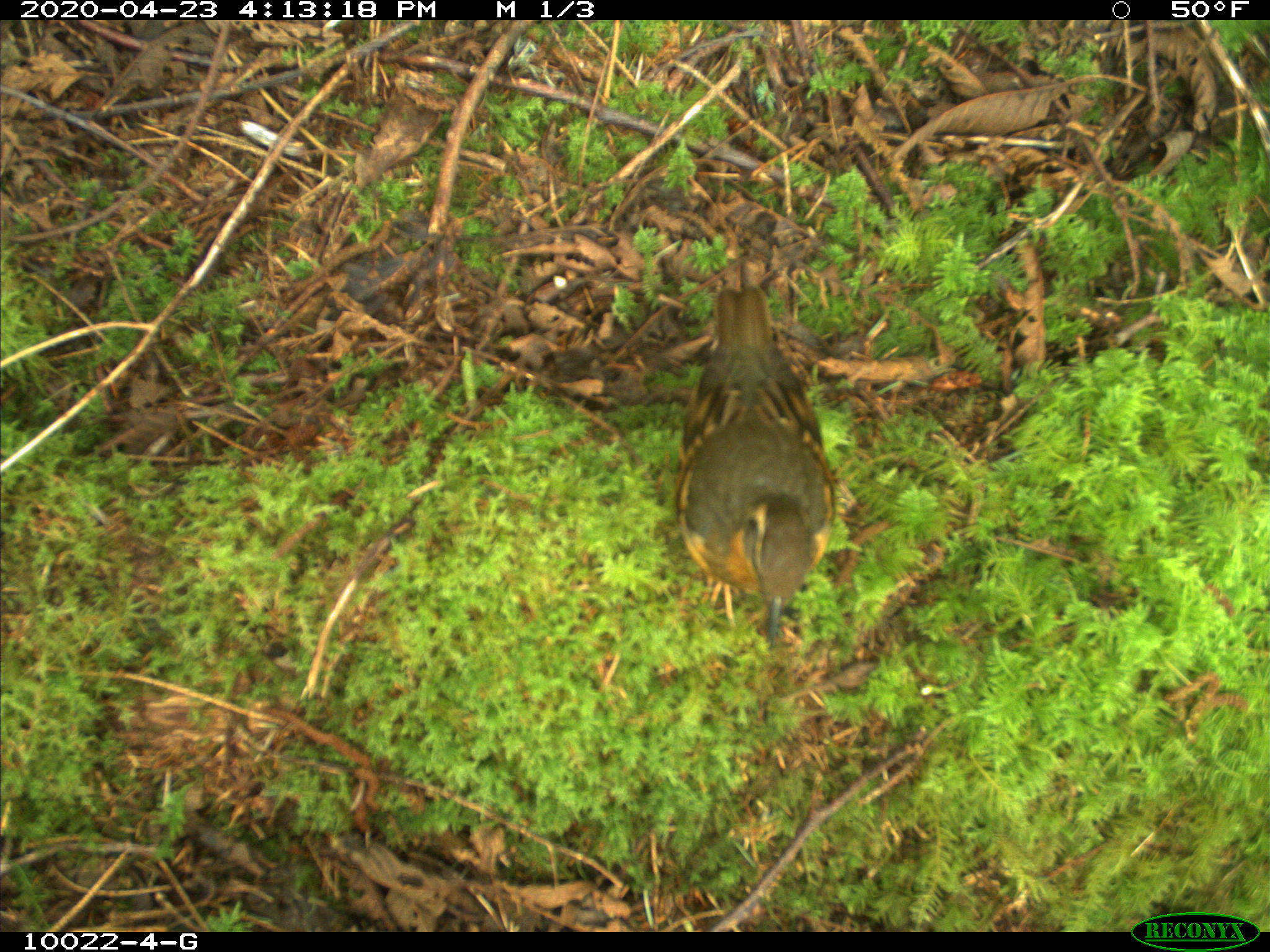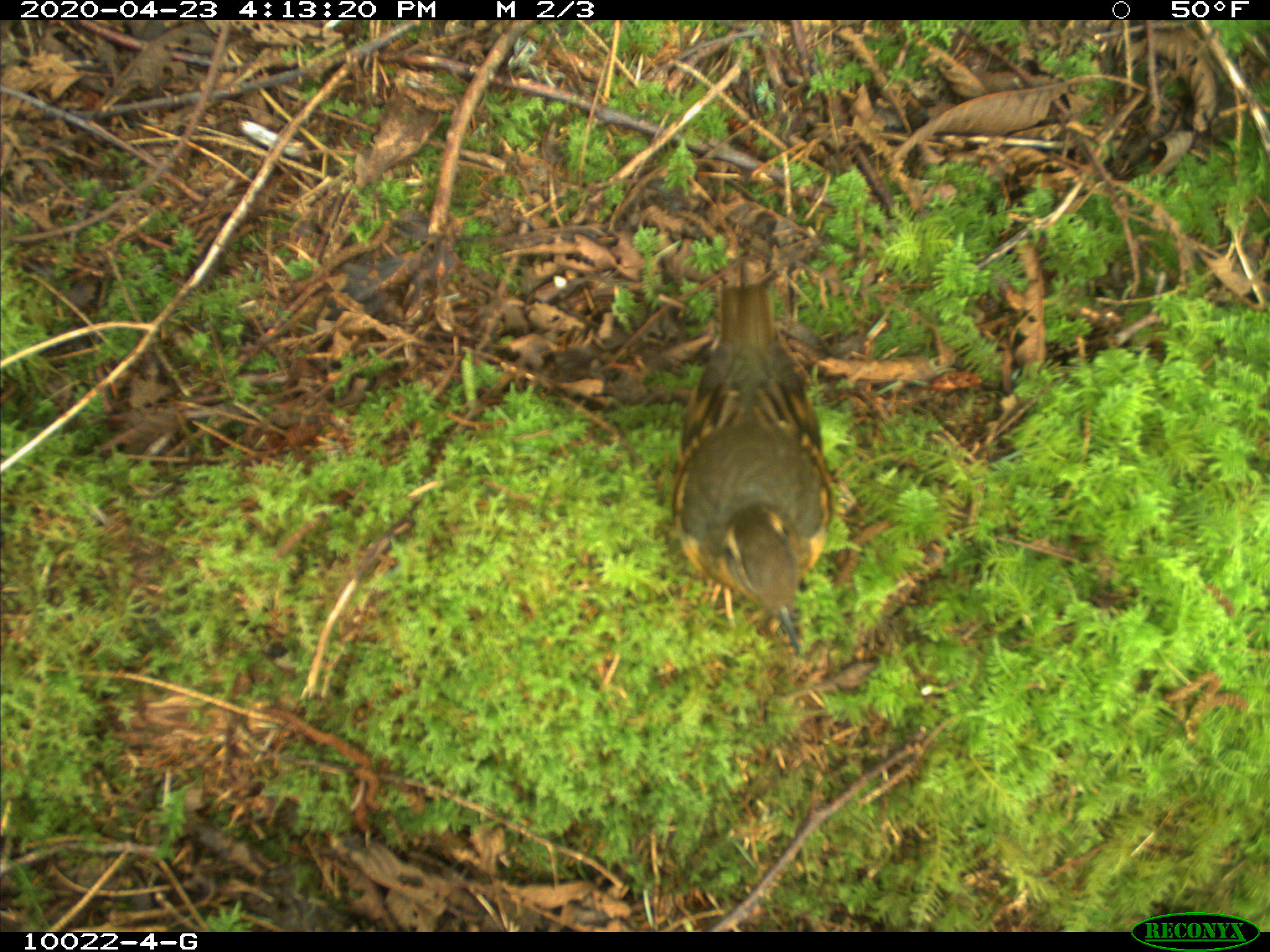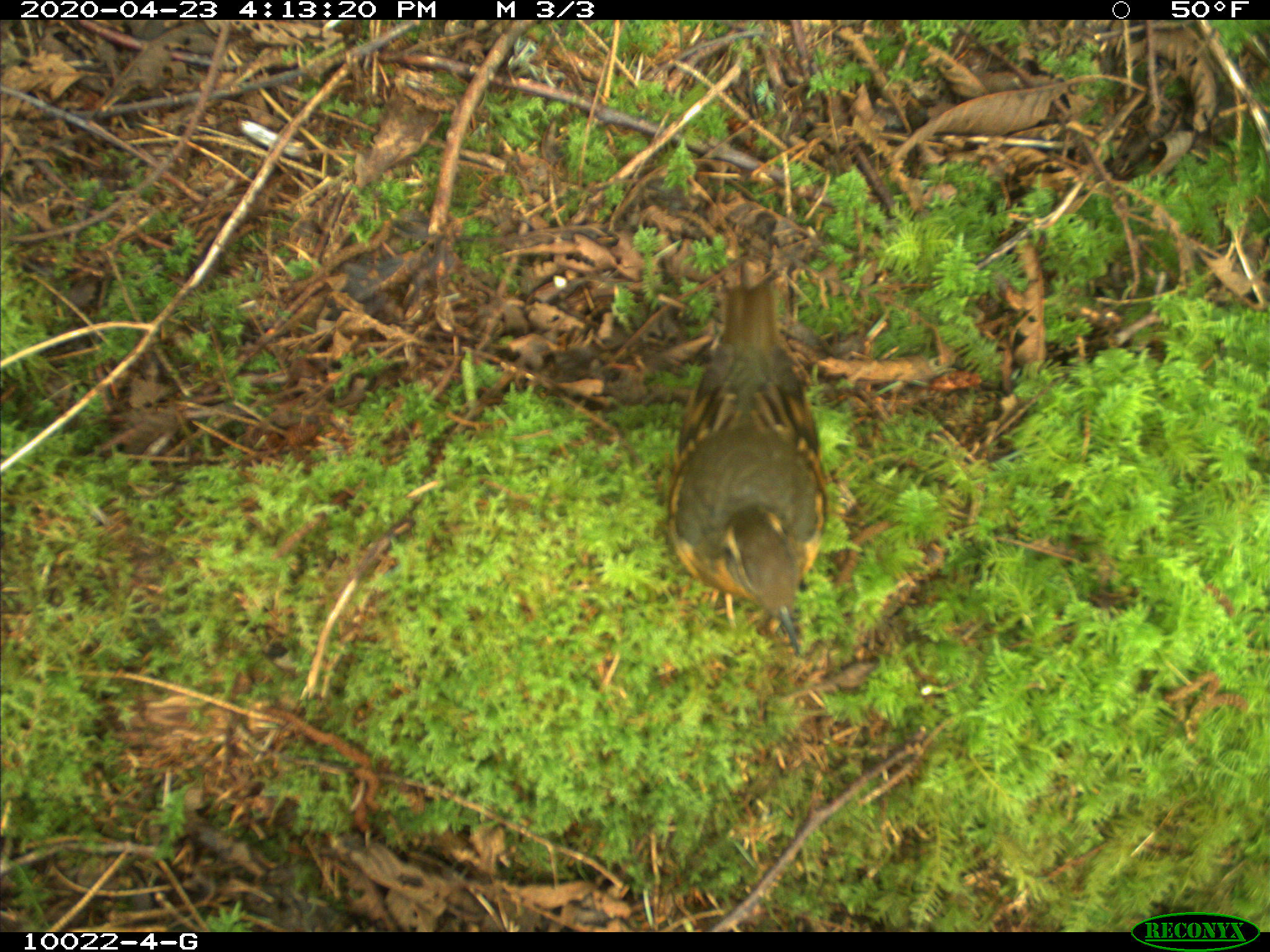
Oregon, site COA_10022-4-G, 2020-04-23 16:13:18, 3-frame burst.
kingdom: Animalia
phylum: Chordata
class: Aves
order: Passeriformes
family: Turdidae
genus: Ixoreus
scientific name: Ixoreus naevius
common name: varied thrush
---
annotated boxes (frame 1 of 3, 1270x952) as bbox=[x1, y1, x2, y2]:
varied thrush: bbox=[680, 280, 839, 639]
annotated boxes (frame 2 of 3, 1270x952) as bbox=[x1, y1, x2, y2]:
varied thrush: bbox=[676, 273, 839, 648]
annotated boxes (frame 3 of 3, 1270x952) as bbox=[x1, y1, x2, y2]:
varied thrush: bbox=[653, 278, 834, 644]